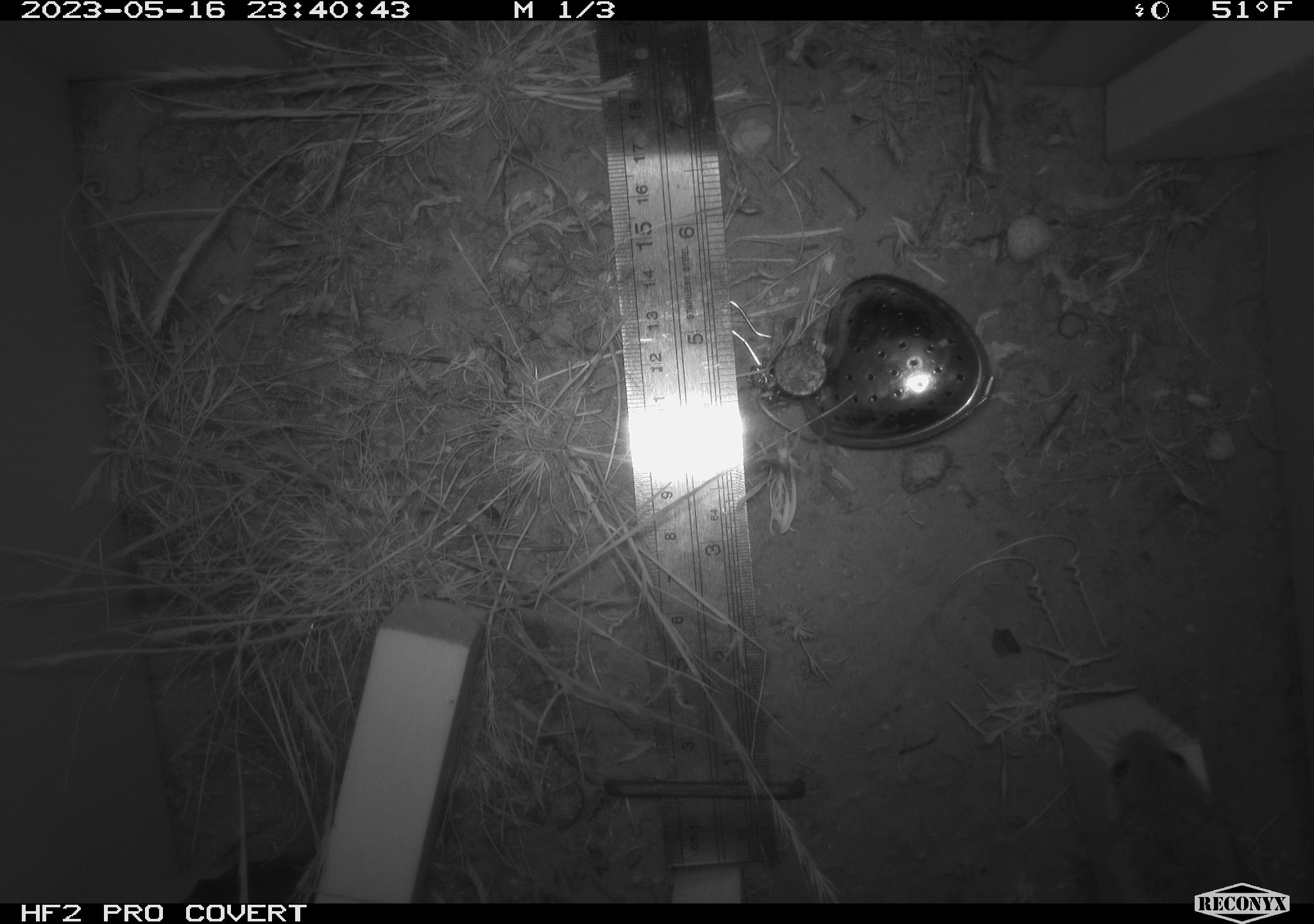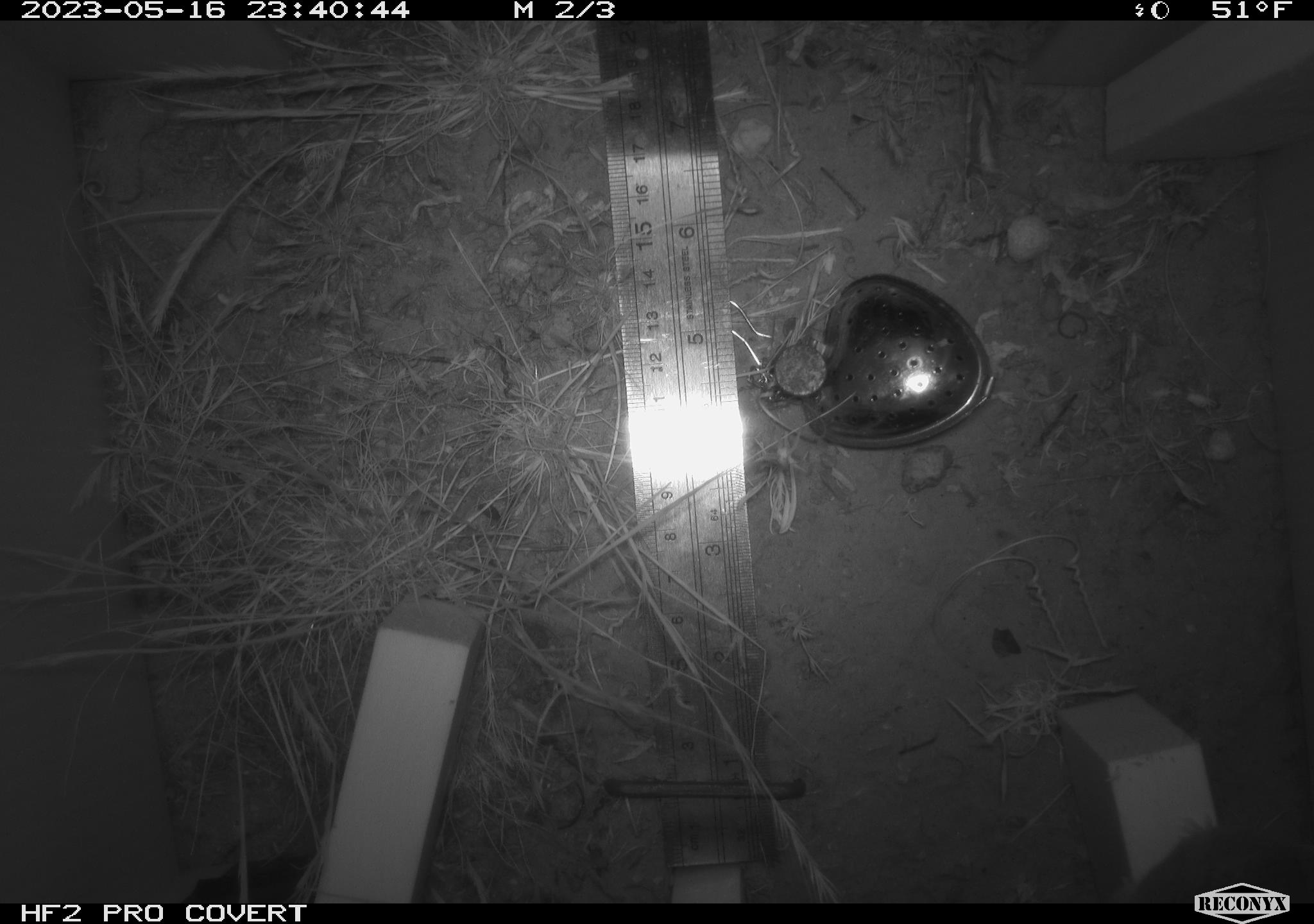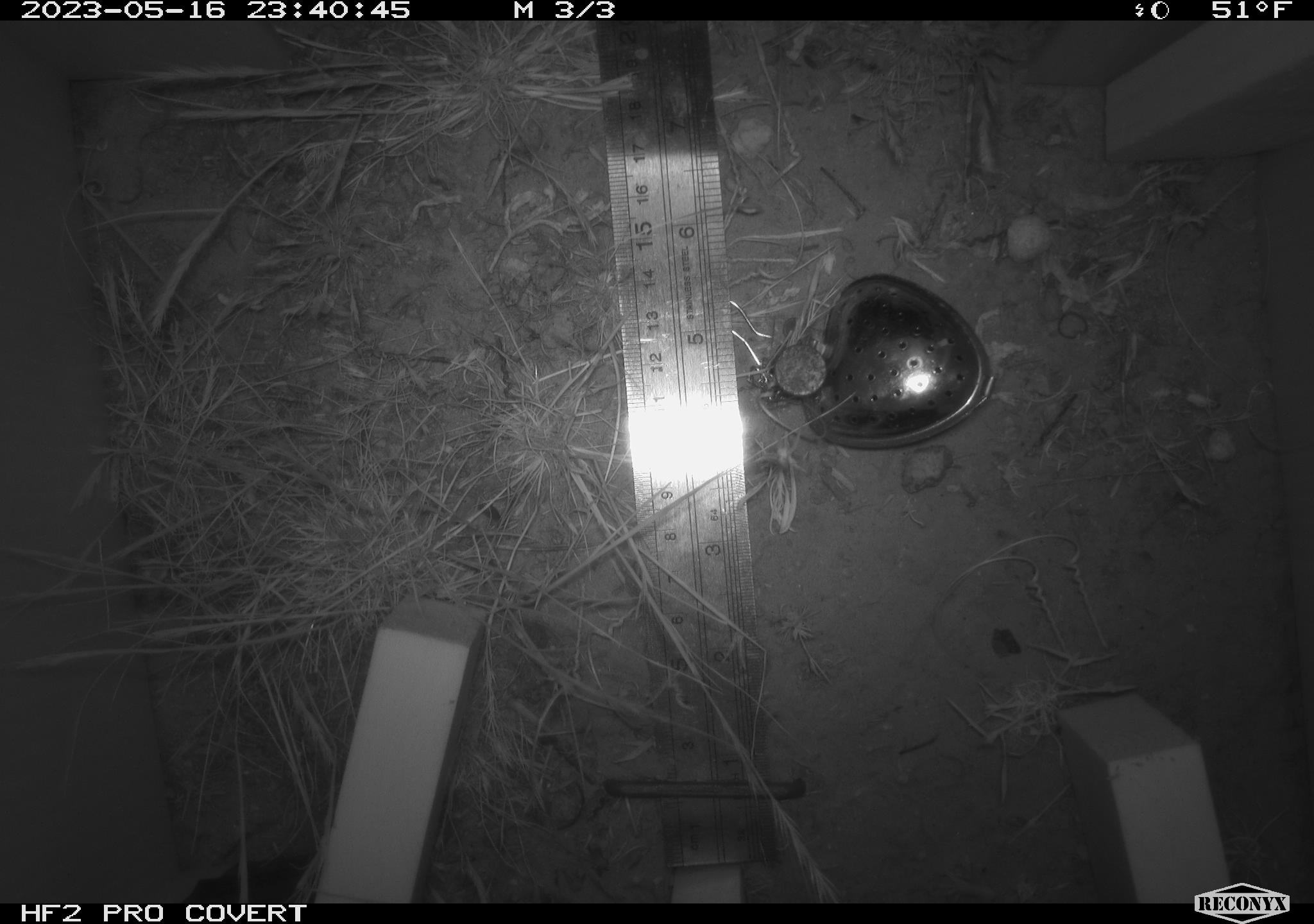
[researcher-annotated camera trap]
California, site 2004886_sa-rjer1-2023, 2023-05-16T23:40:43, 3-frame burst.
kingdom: Animalia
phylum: Chordata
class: Mammalia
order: Rodentia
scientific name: Rodentia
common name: mouse species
Mouse species (Rodentia).